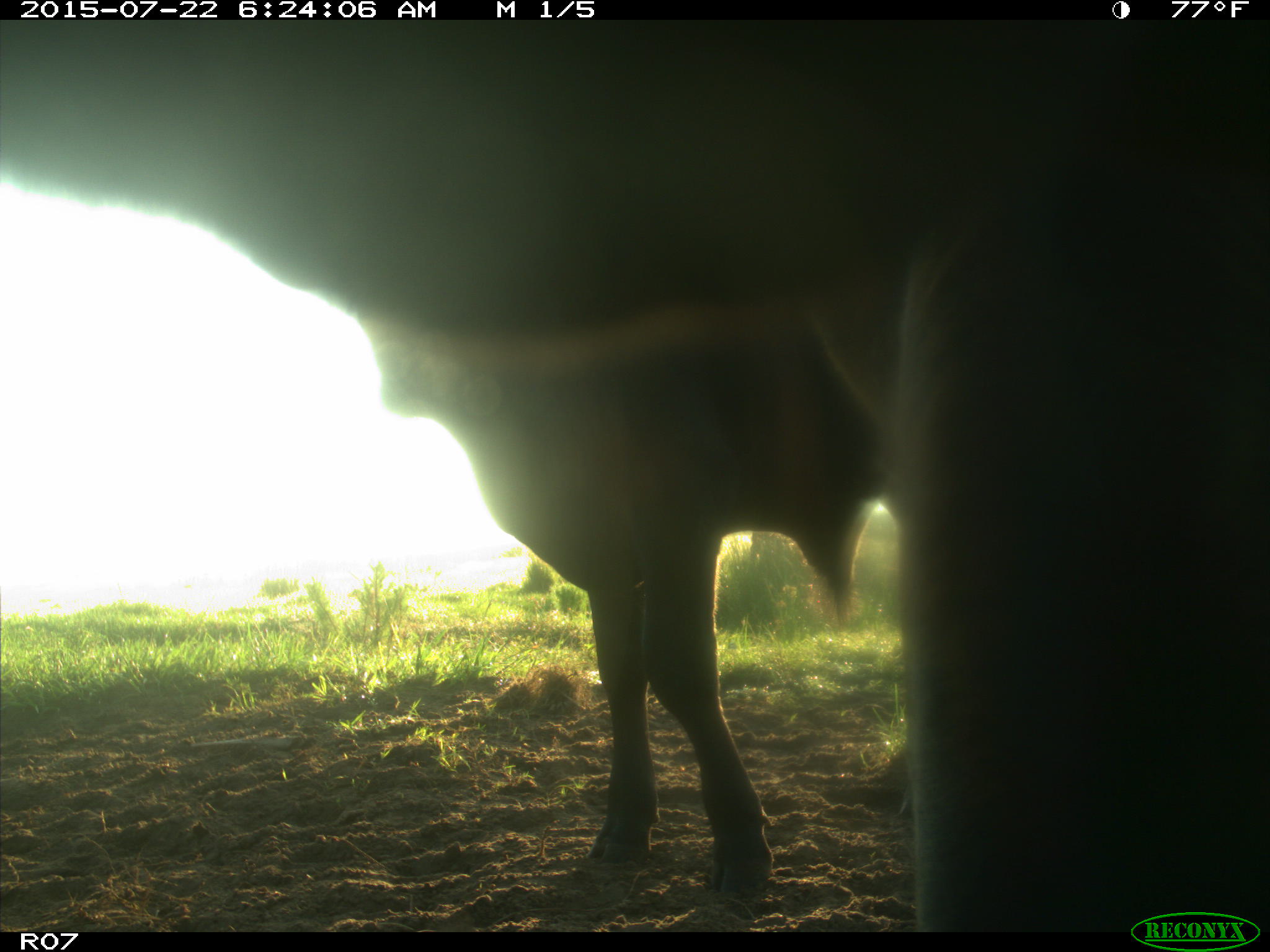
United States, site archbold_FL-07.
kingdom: Animalia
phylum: Chordata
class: Mammalia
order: Artiodactyla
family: Bovidae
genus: Bos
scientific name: Bos taurus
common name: domestic cow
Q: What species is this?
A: Bos taurus (domestic cow).